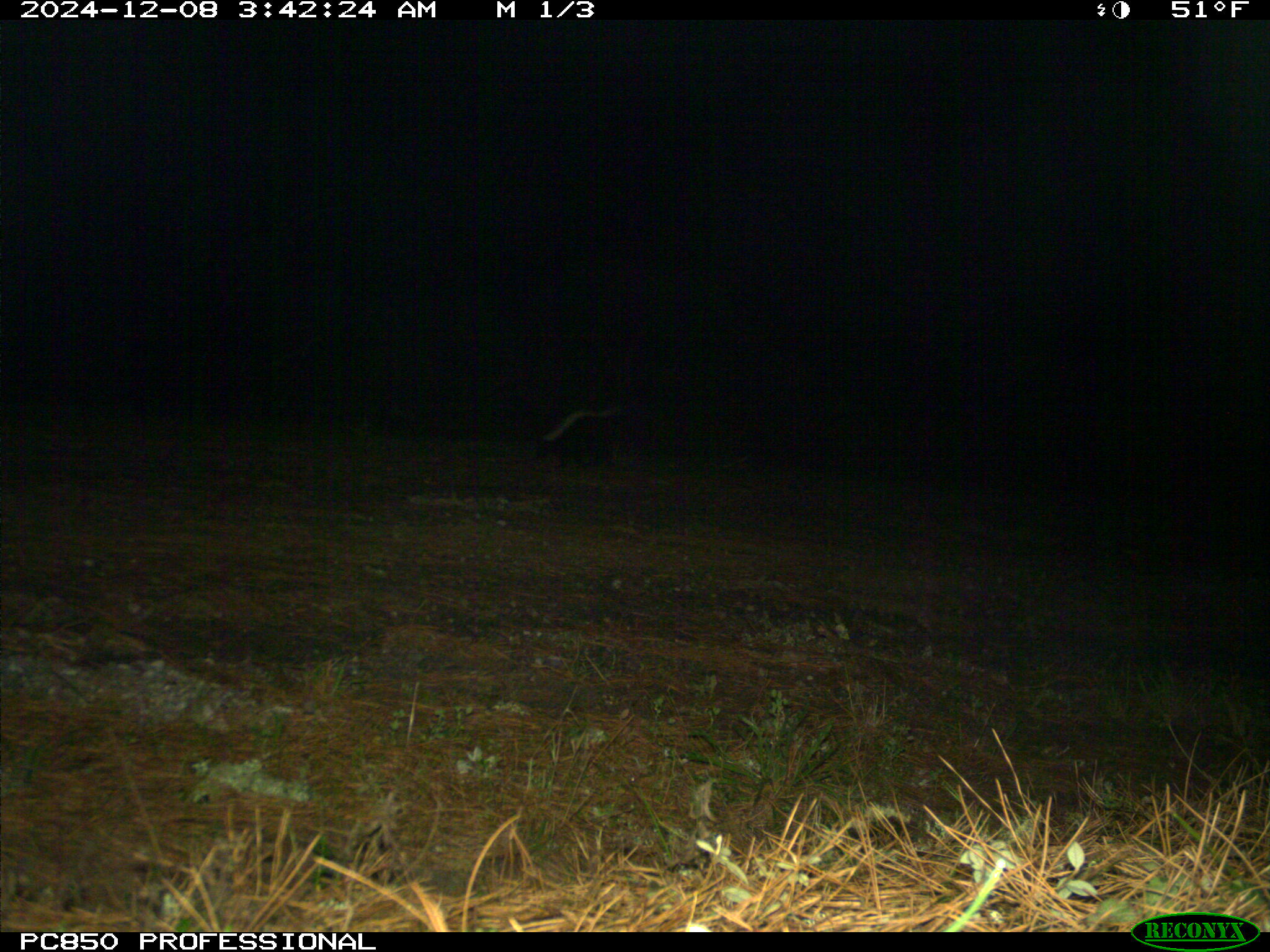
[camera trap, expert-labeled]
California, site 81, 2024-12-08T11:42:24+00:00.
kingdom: Animalia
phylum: Chordata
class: Mammalia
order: Carnivora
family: Mephitidae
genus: Mephitis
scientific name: Mephitis mephitis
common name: striped skunk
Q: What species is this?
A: Striped skunk (Mephitis mephitis).